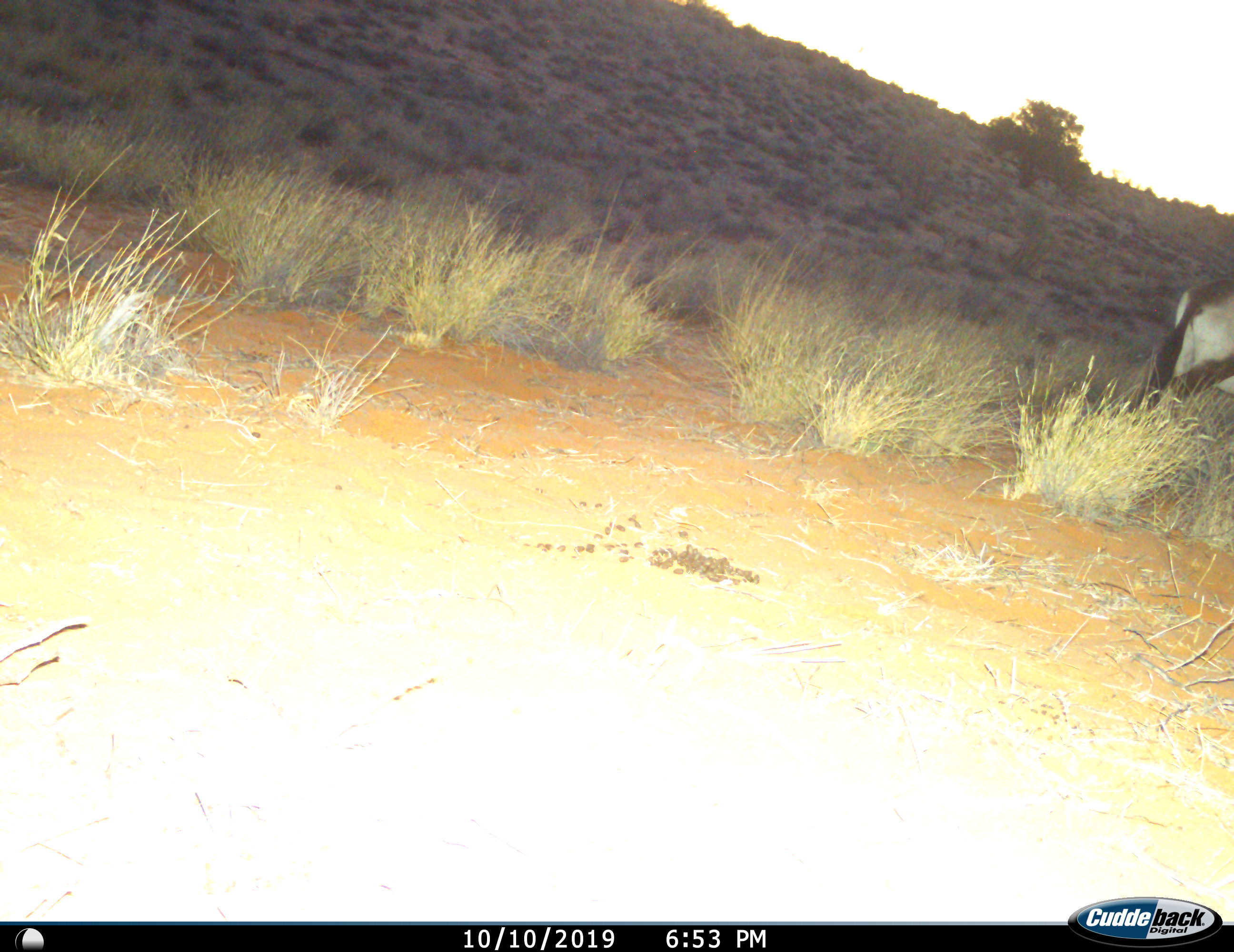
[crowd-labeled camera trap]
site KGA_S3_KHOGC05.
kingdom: Animalia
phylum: Chordata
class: Mammalia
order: Artiodactyla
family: Bovidae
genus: Oryx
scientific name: Oryx gazella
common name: gemsbok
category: oryx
Oryx (gemsbok) (Oryx gazella), count 1. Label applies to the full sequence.